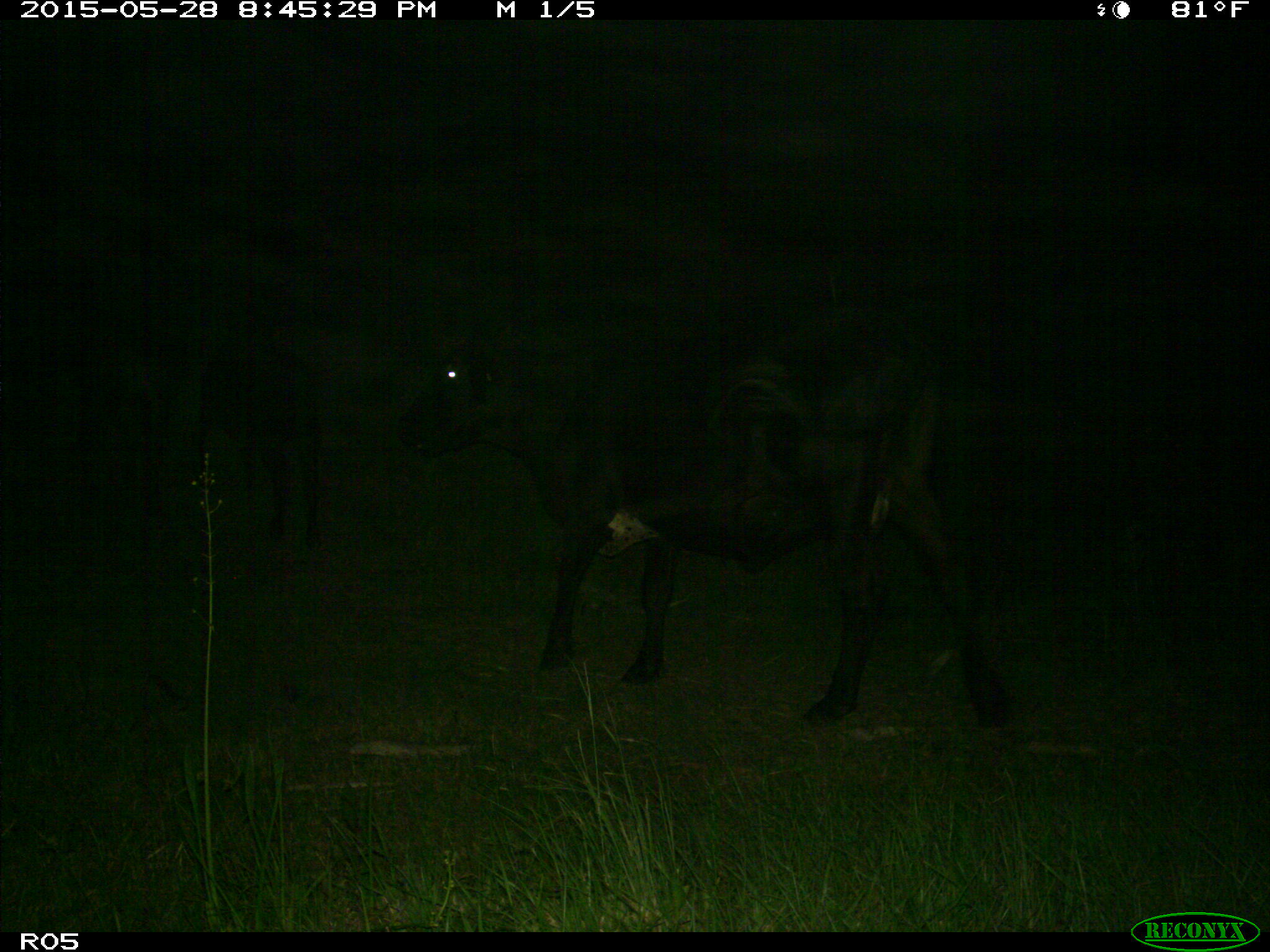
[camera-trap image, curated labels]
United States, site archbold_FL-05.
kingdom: Animalia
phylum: Chordata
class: Mammalia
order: Artiodactyla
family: Bovidae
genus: Bos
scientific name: Bos taurus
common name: domestic cow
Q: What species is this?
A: Bos taurus (domestic cow).